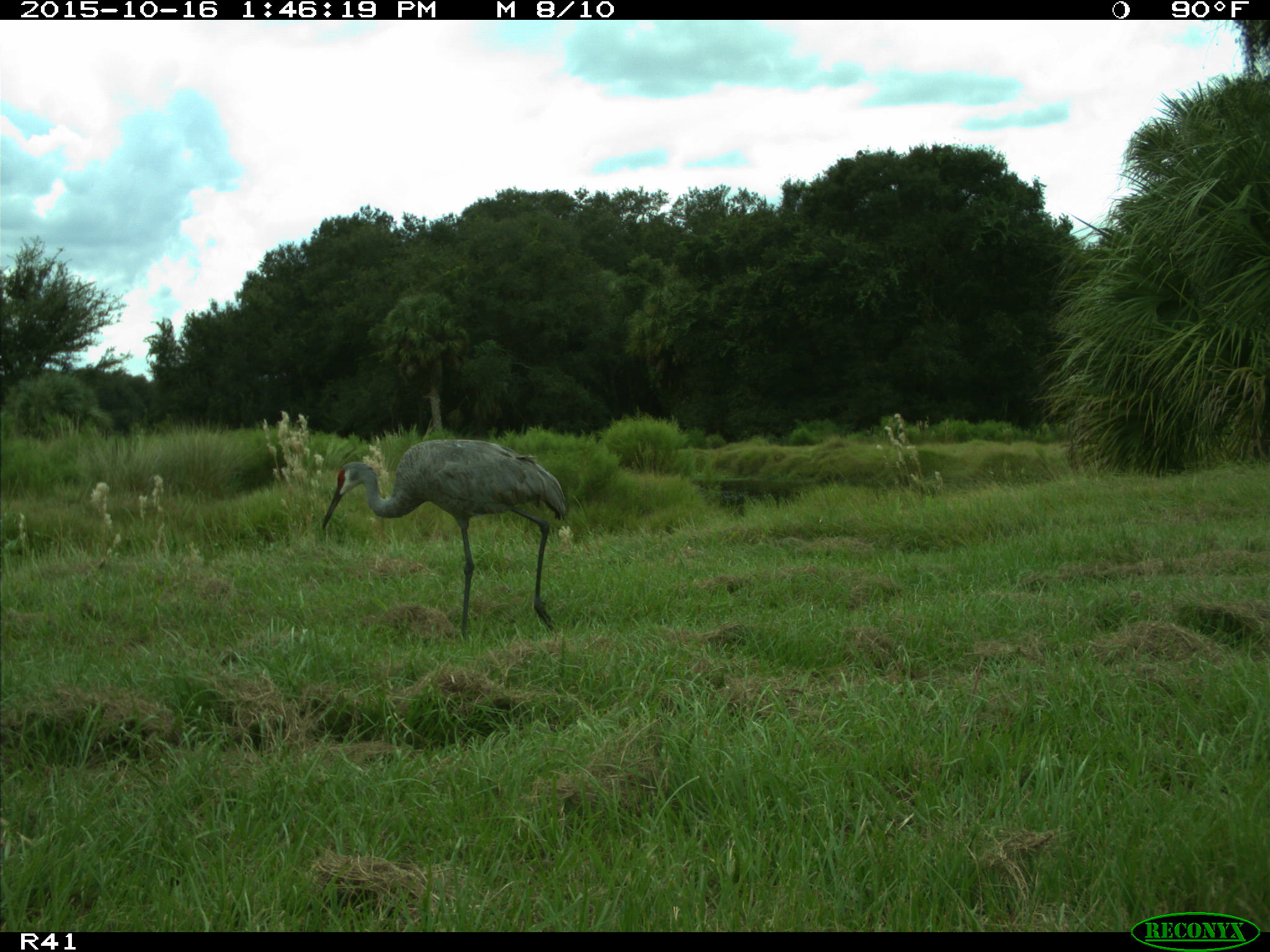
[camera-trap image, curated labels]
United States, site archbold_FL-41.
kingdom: Animalia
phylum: Chordata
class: Aves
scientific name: Aves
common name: birds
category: unidentified bird